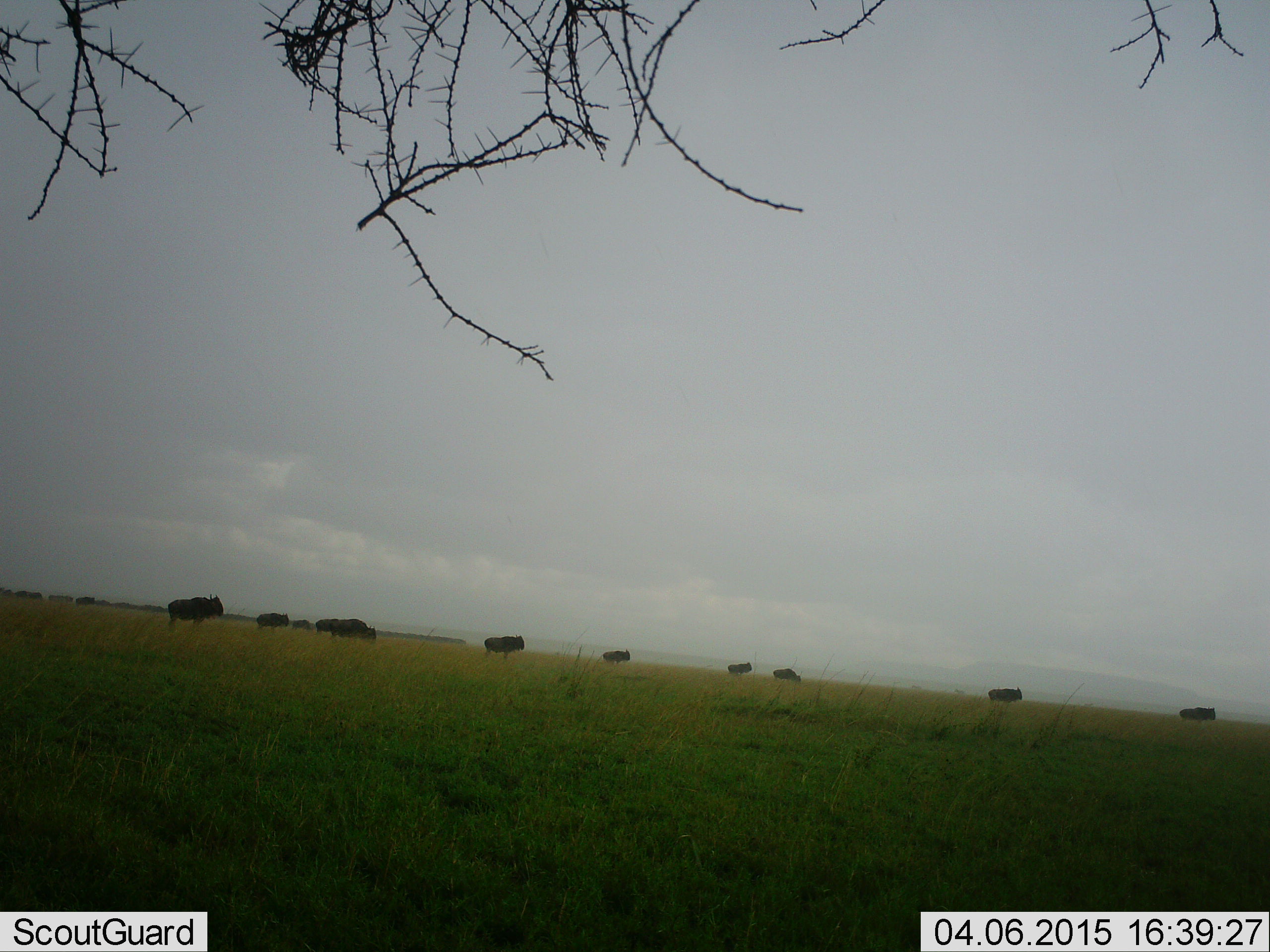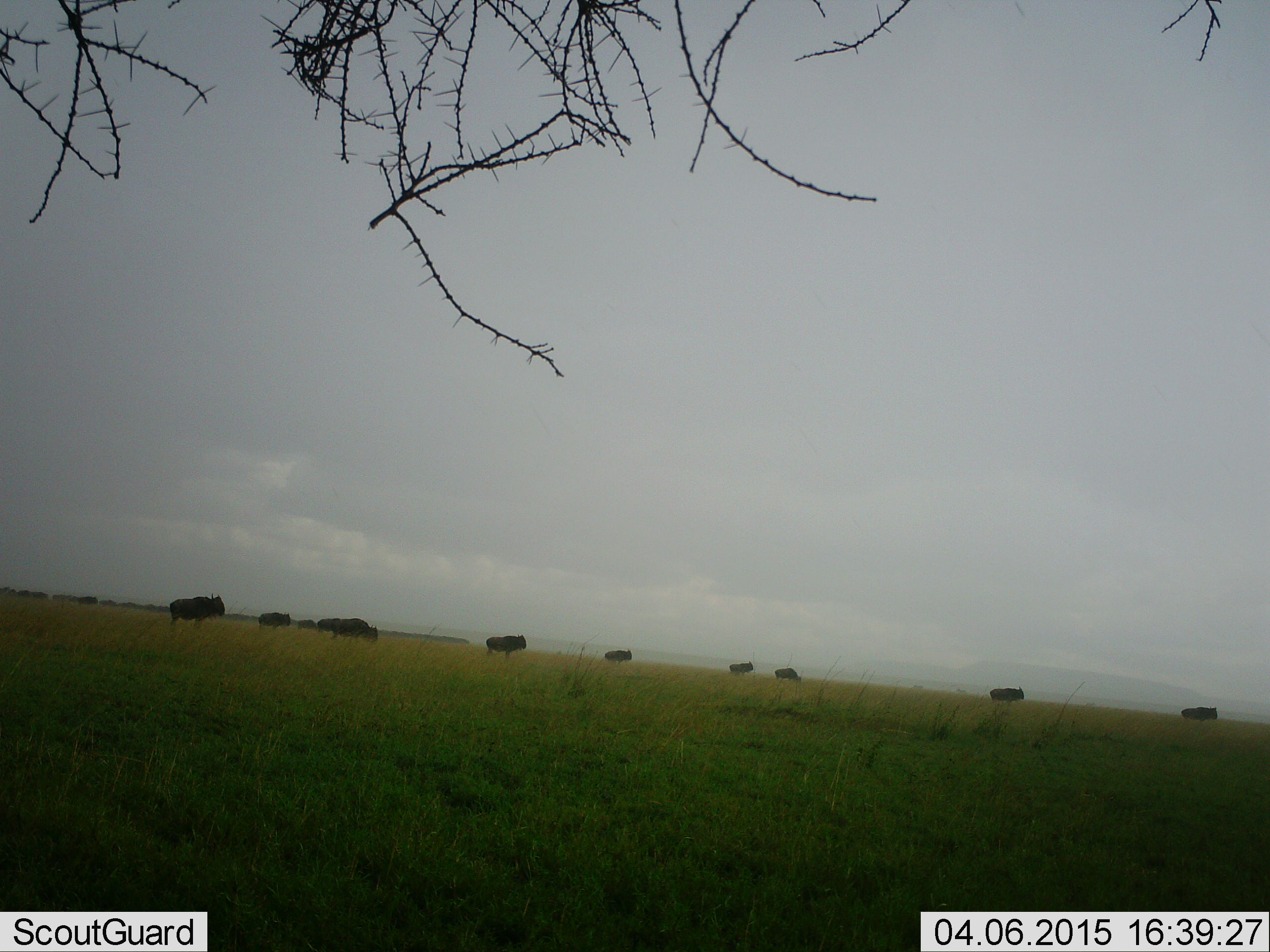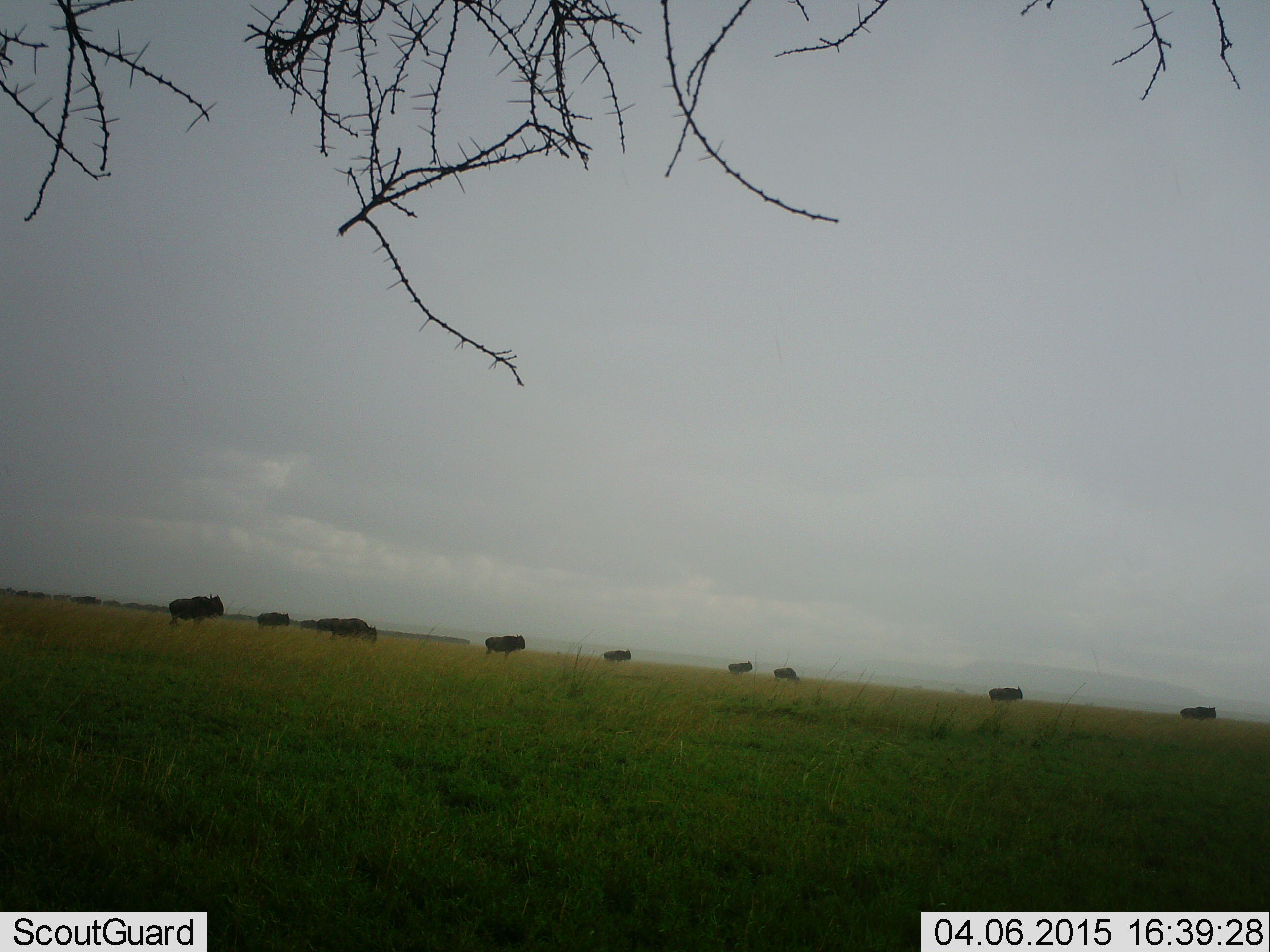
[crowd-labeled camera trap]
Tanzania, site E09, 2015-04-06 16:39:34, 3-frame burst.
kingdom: Animalia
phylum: Chordata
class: Mammalia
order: Artiodactyla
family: Bovidae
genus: Connochaetes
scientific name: Connochaetes taurinus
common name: blue wildebeest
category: wildebeest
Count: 11-50.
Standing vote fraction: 60%.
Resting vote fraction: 0%.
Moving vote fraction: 60%.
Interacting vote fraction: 0%.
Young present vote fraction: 0%.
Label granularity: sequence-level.